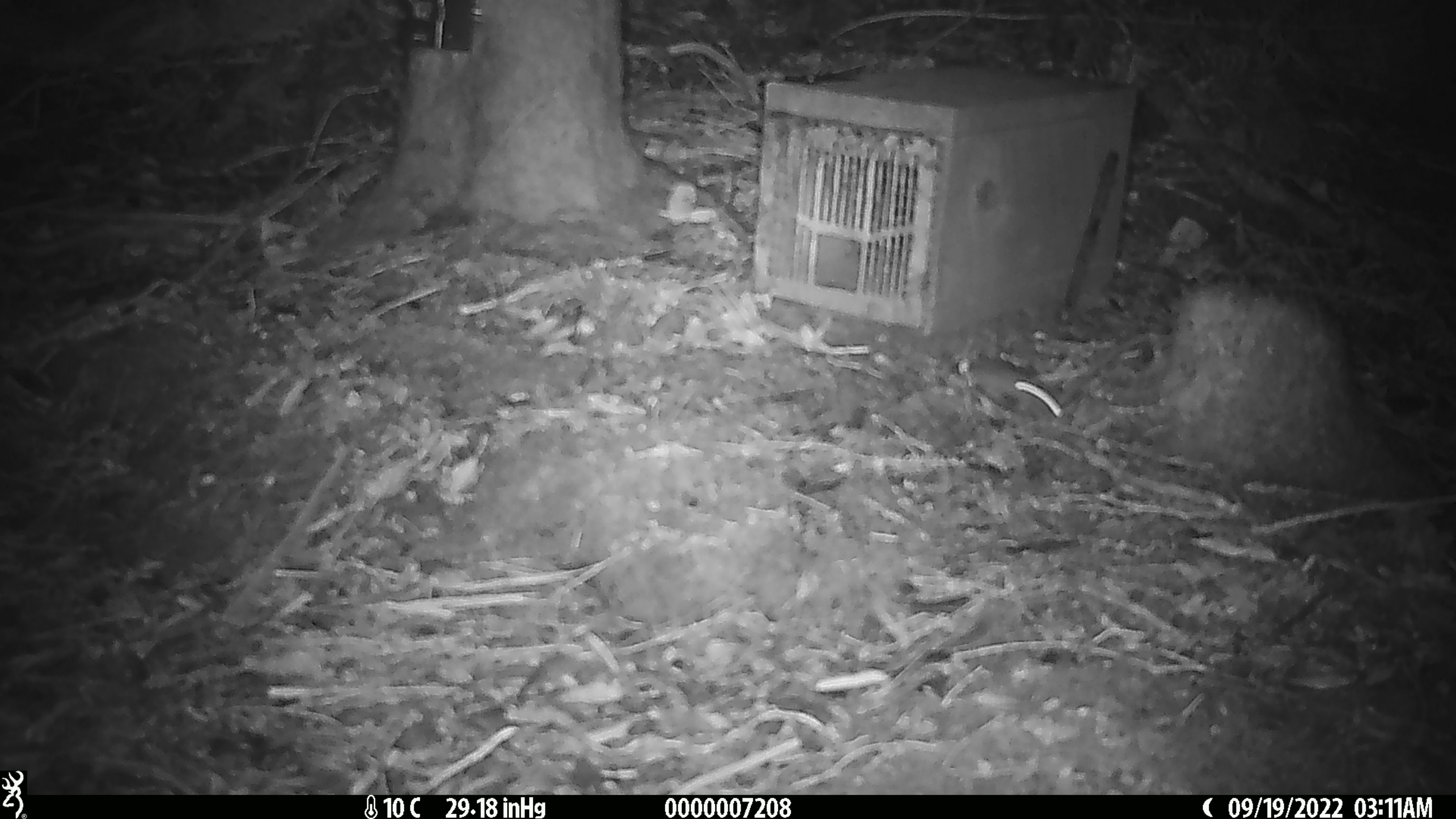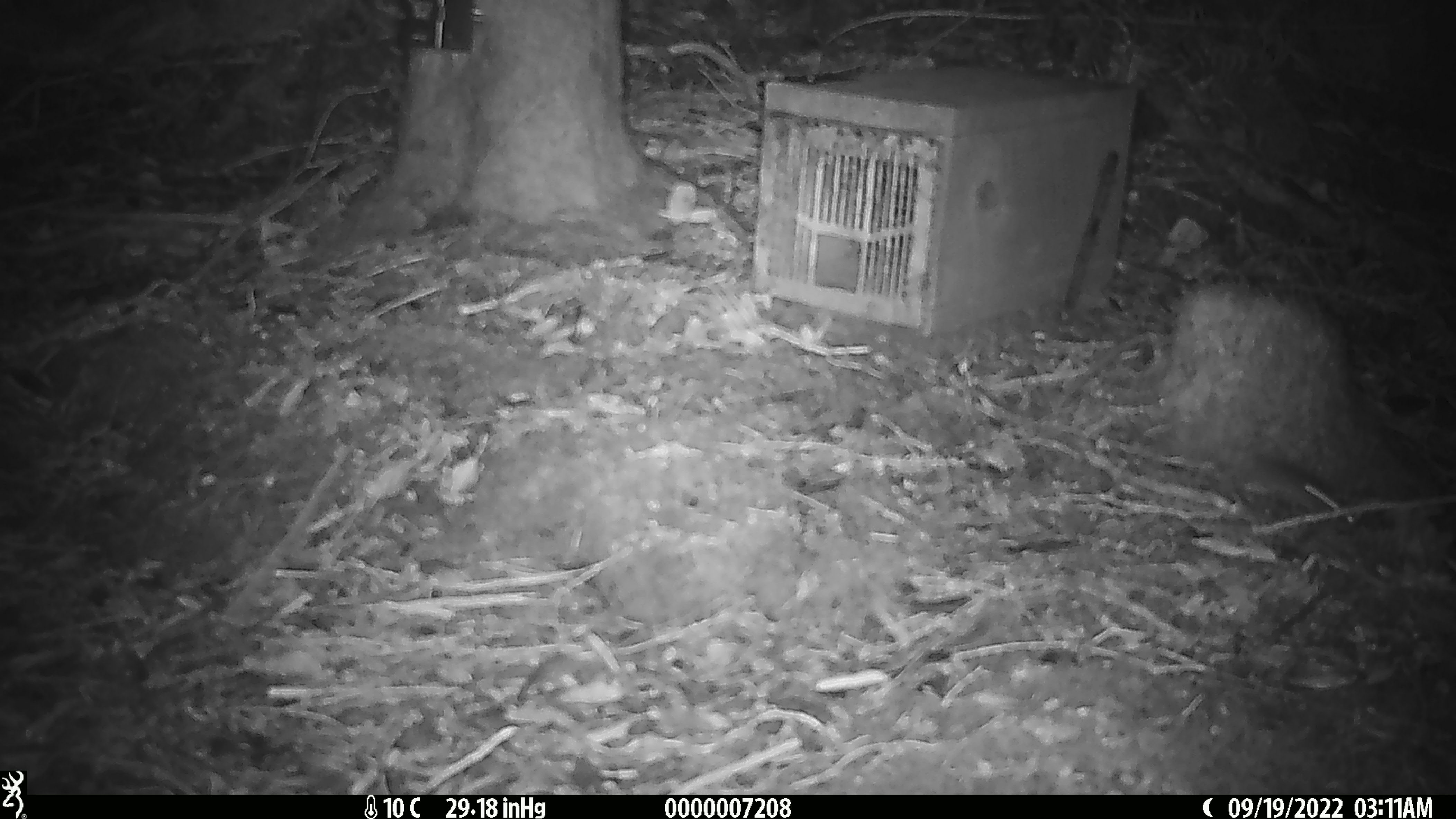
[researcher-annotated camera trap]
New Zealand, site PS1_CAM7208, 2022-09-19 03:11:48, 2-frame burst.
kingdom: Animalia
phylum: Chordata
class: Mammalia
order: Rodentia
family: Muridae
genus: Mus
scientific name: Mus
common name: mouse